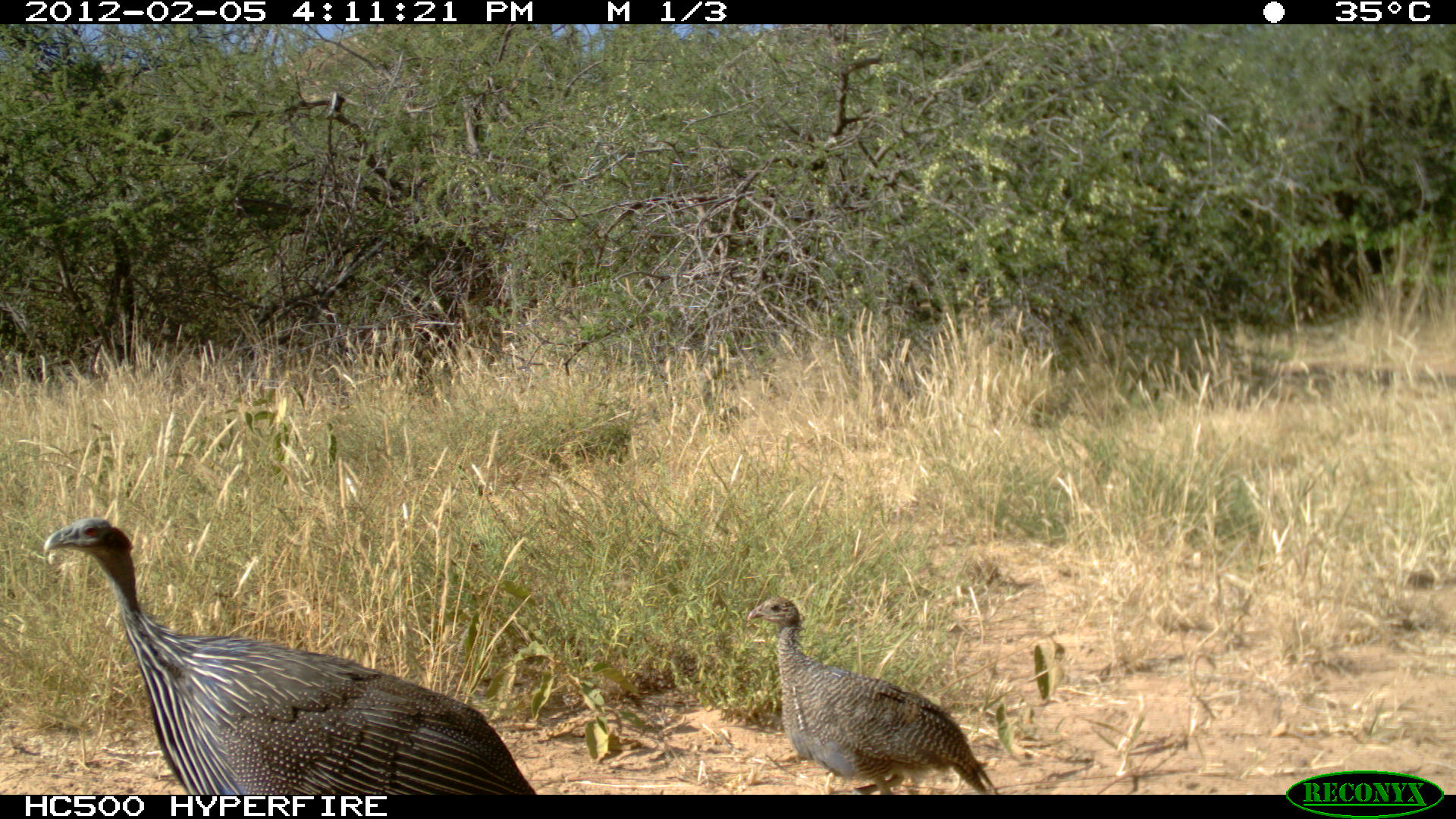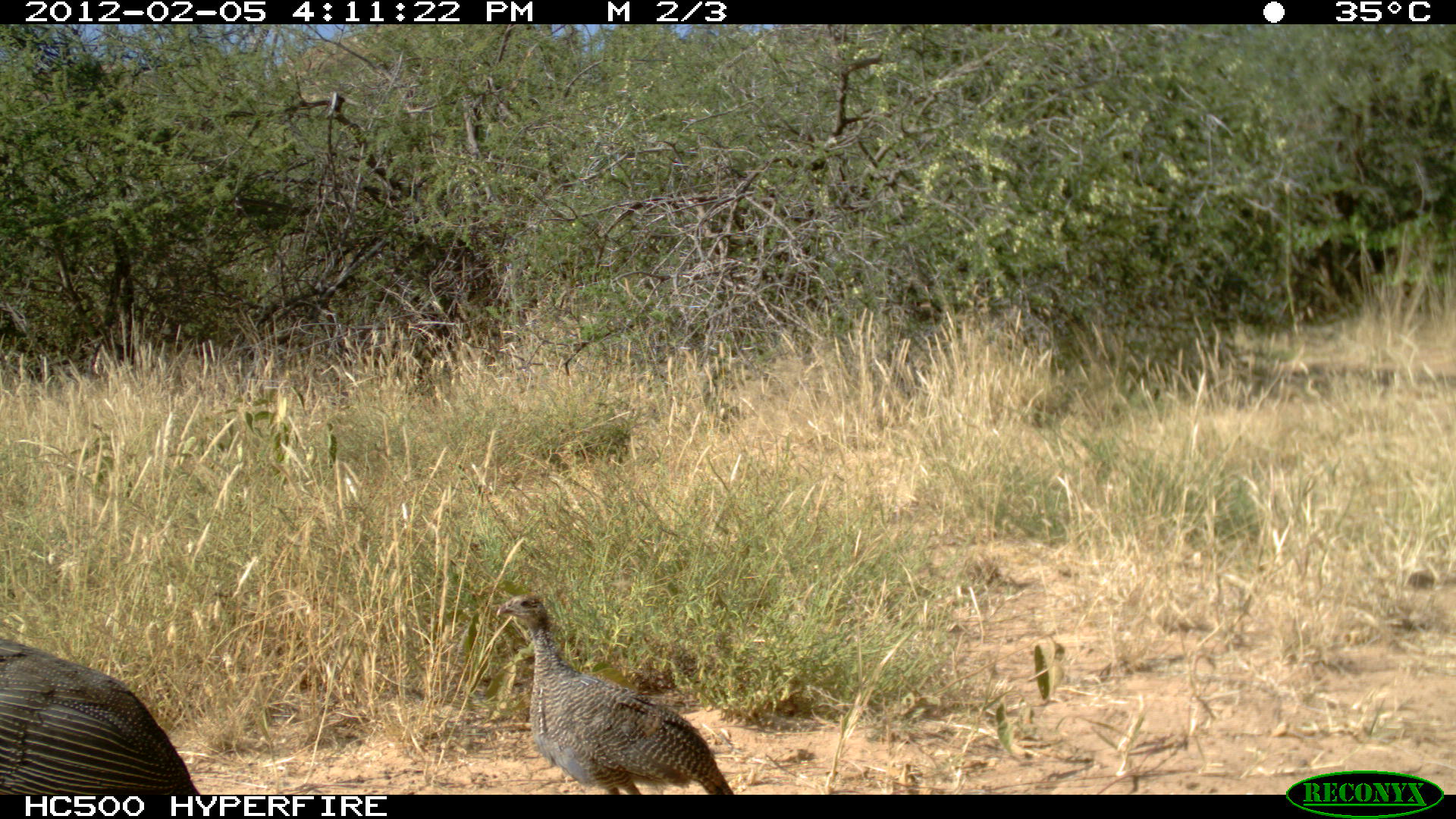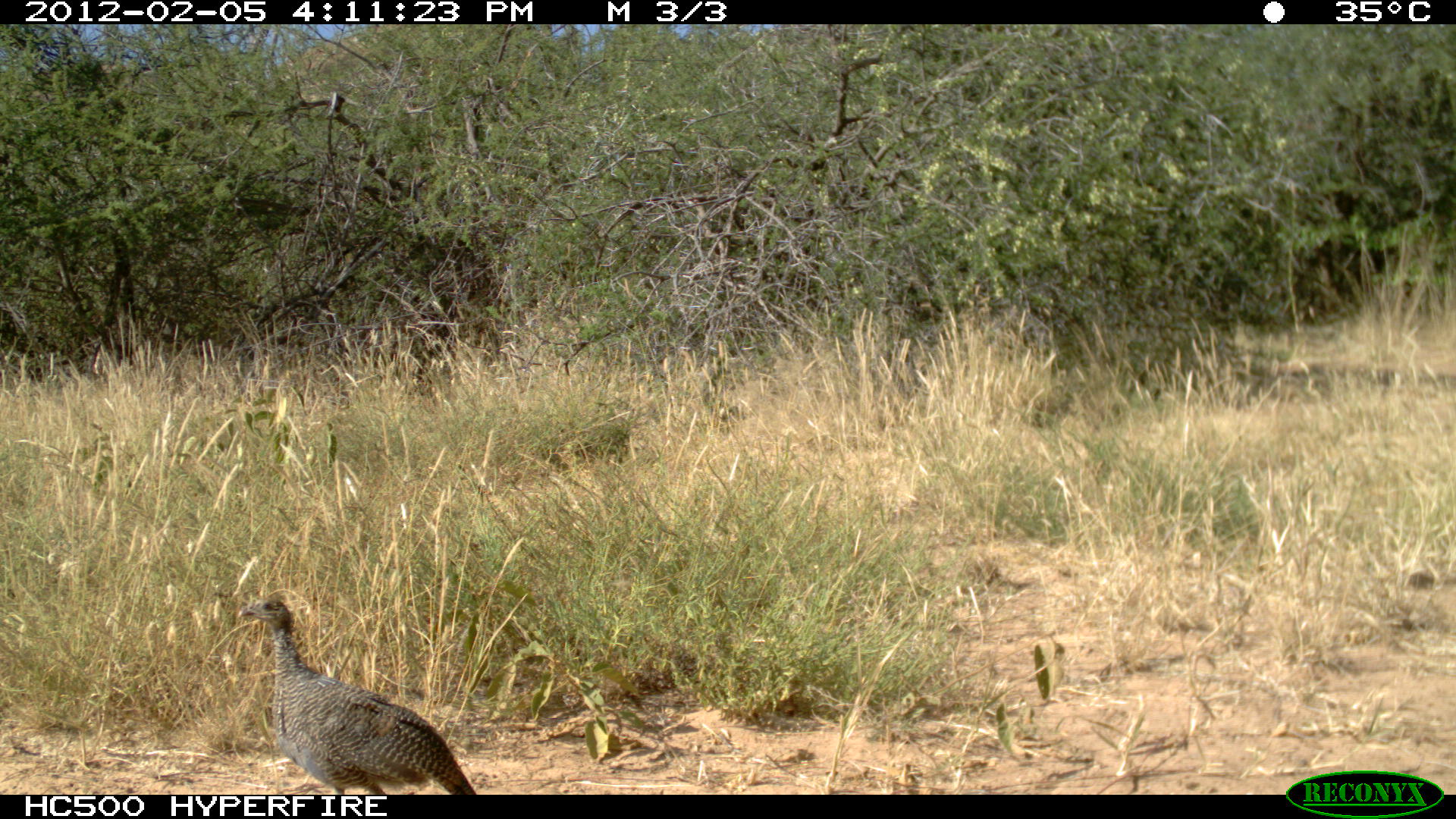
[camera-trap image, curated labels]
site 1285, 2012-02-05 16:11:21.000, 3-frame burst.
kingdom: Animalia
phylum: Chordata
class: Aves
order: Galliformes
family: Numididae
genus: Acryllium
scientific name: Acryllium vulturinum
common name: vulturine guineafowl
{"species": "Acryllium vulturinum (vulturine guineafowl)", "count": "2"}